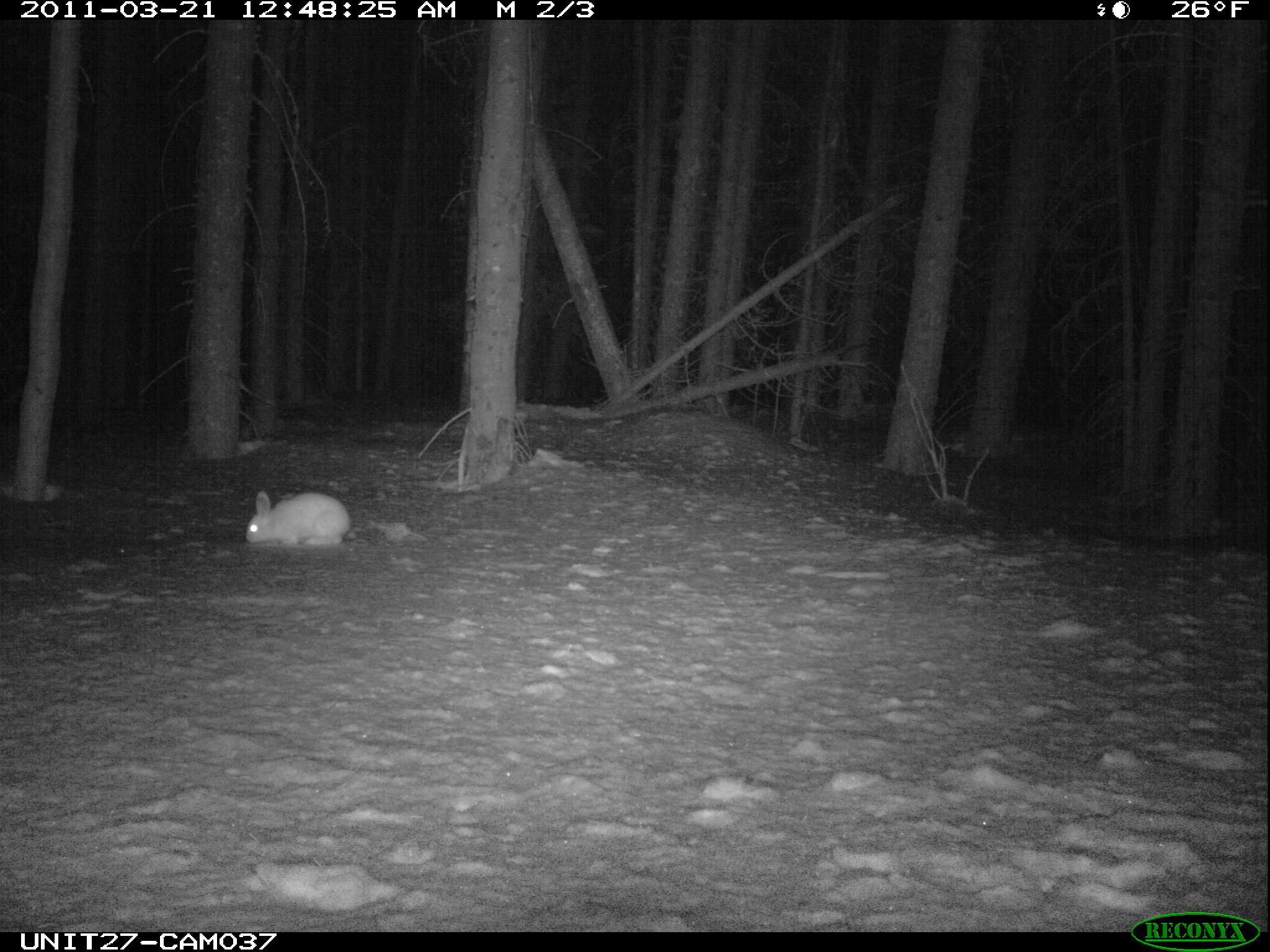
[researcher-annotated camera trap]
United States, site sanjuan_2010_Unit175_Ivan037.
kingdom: Animalia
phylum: Chordata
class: Mammalia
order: Lagomorpha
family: Leporidae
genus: Lepus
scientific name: Lepus americanus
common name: snowshoe hare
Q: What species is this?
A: Lepus americanus (snowshoe hare).